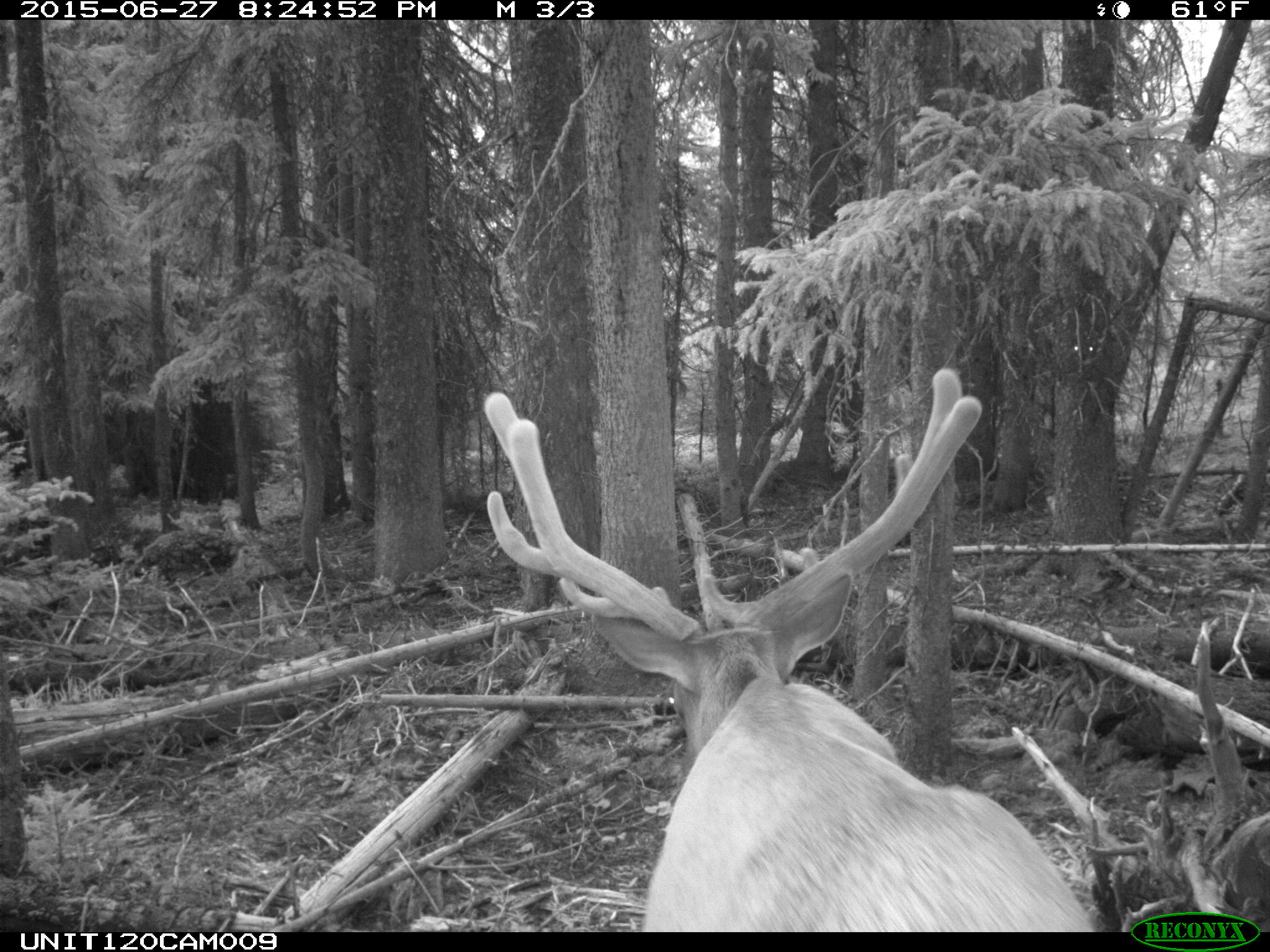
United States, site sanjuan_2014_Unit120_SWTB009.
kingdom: Animalia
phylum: Chordata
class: Mammalia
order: Artiodactyla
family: Cervidae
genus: Cervus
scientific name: Cervus elaphus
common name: red deer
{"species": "Cervus elaphus (red deer)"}